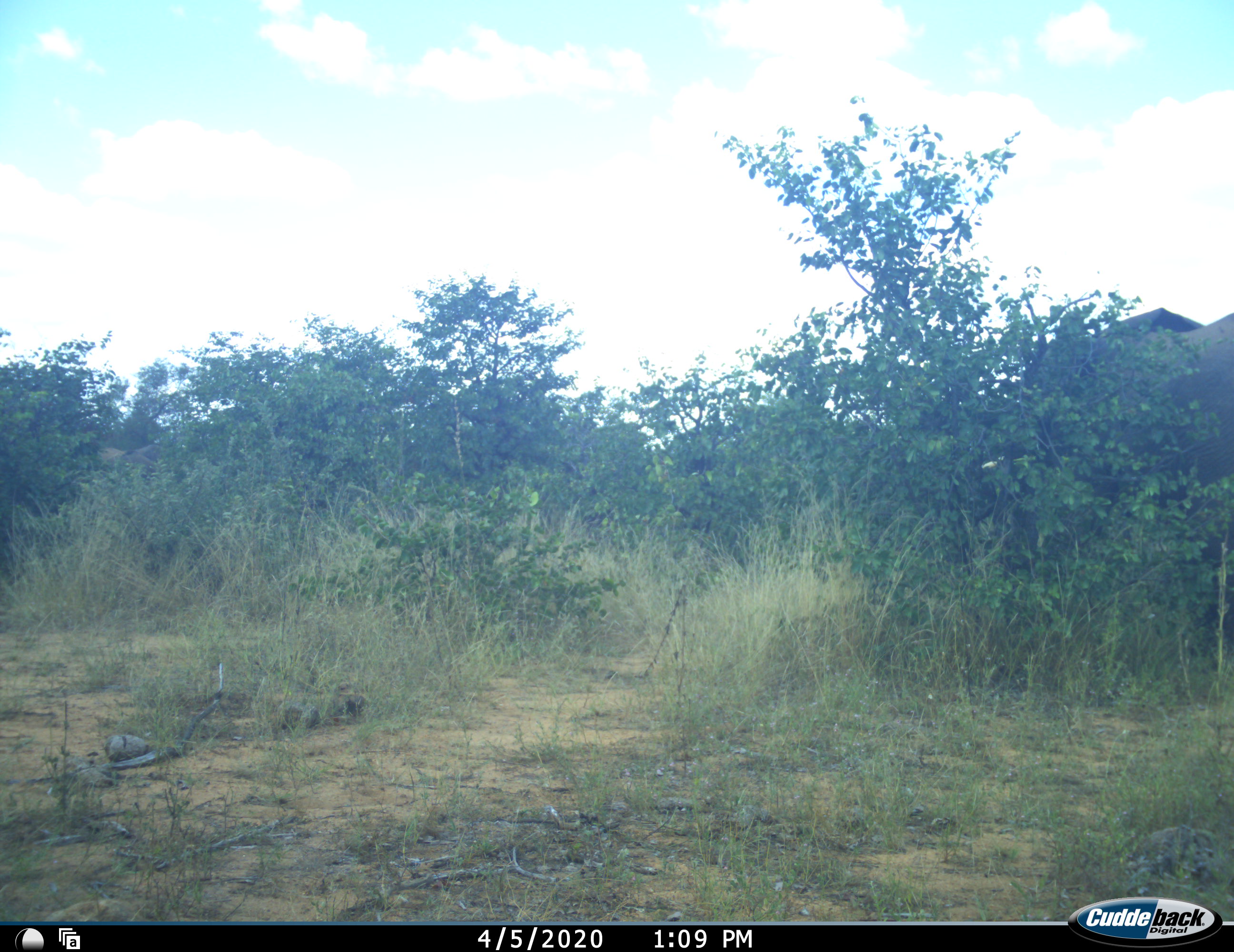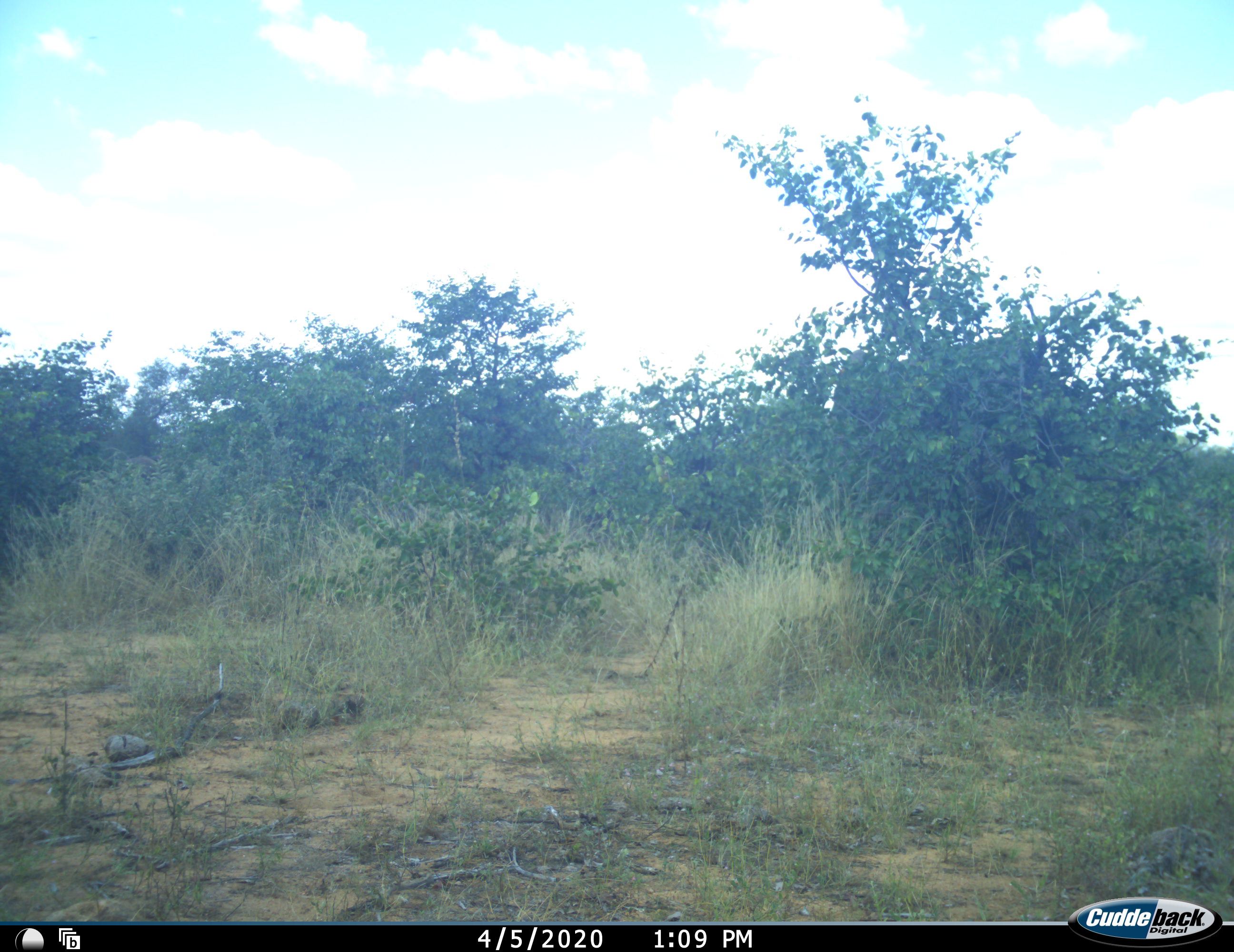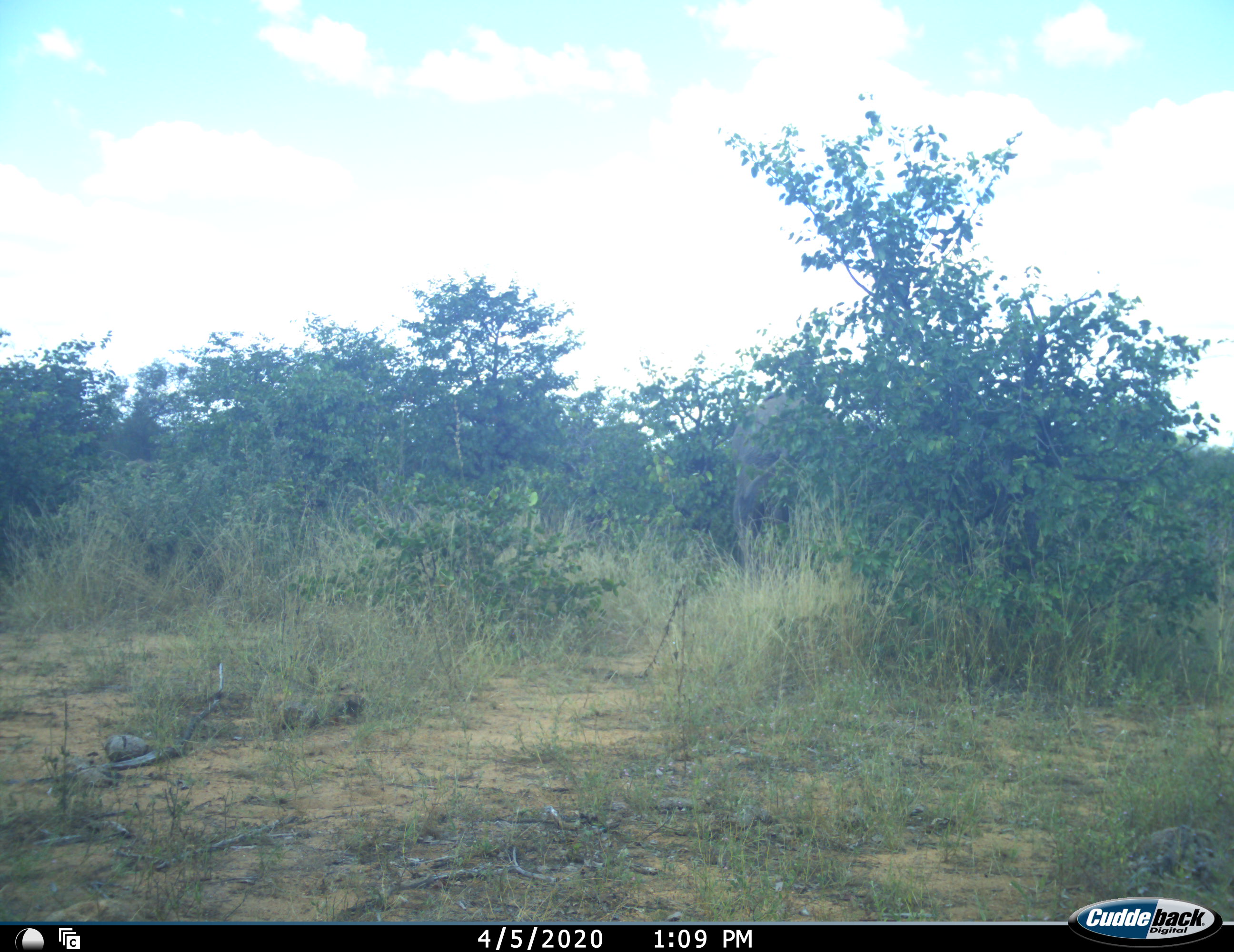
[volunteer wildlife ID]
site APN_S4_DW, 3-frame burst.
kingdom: Animalia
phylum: Chordata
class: Mammalia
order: Proboscidea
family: Elephantidae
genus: Loxodonta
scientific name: Loxodonta africana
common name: african bush elephant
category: elephant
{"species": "elephant (african bush elephant) (Loxodonta africana)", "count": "2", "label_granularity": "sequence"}